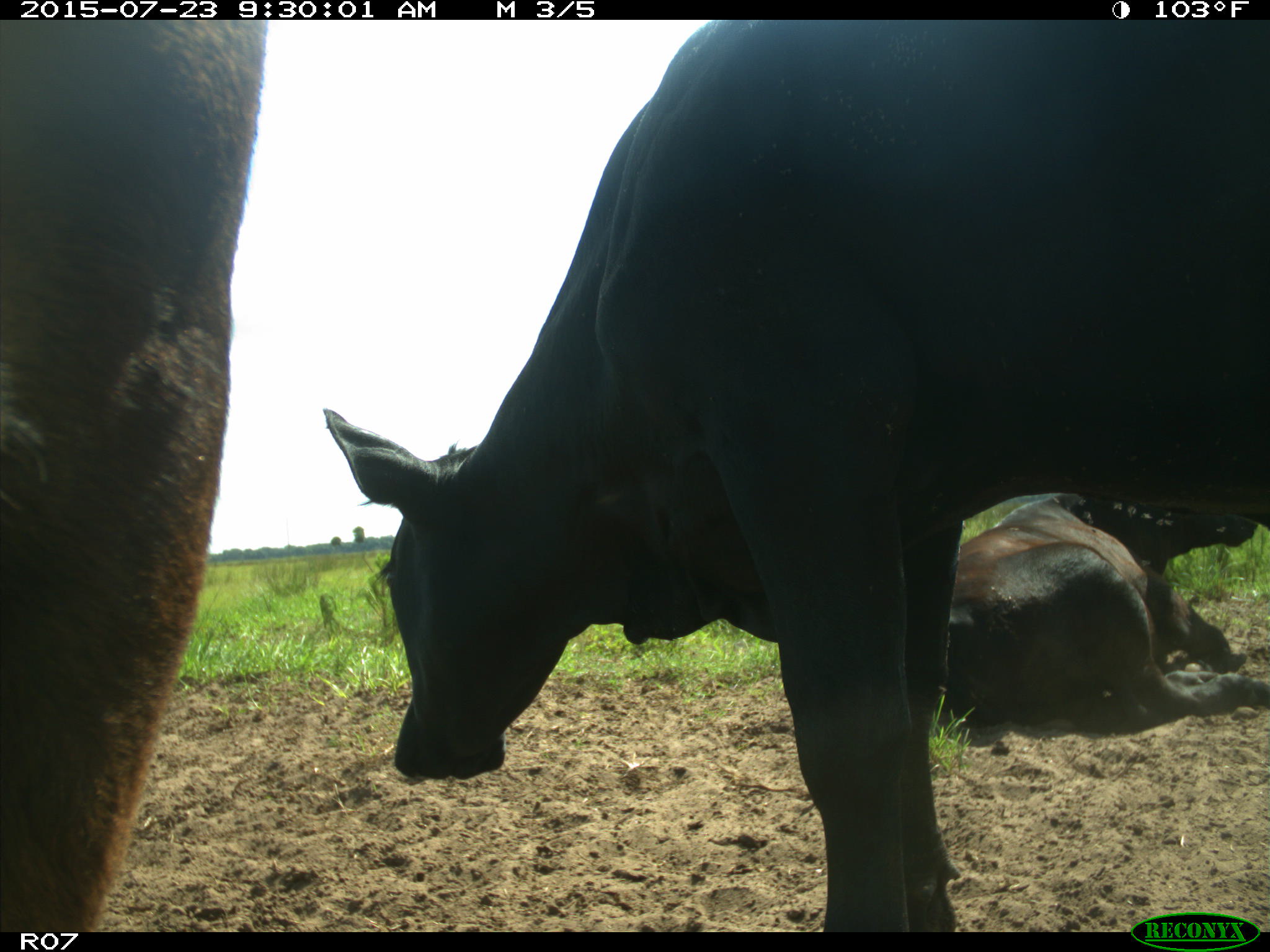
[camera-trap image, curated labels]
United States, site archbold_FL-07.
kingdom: Animalia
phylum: Chordata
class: Mammalia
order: Artiodactyla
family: Bovidae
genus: Bos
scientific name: Bos taurus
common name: domestic cow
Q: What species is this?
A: Bos taurus (domestic cow).